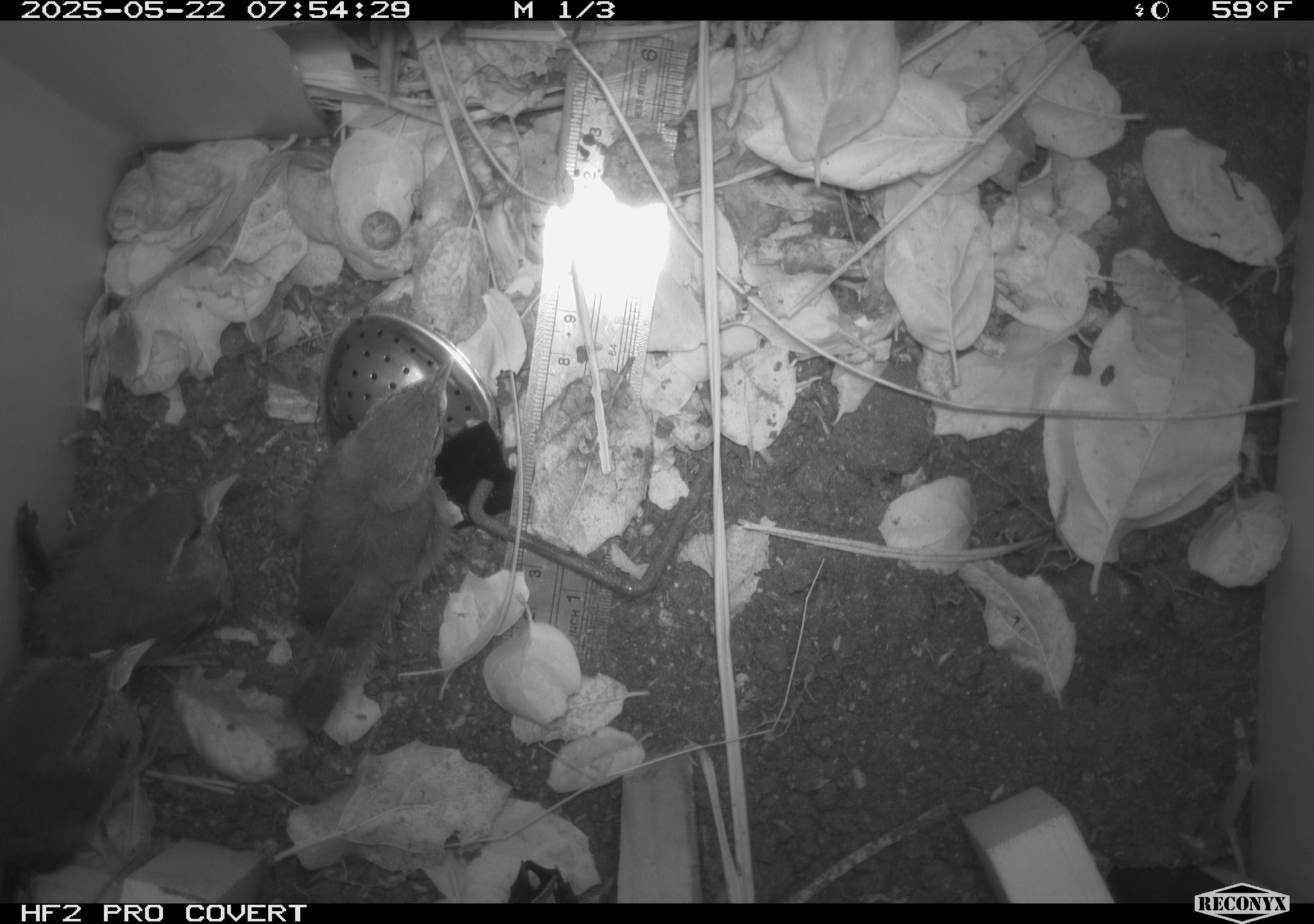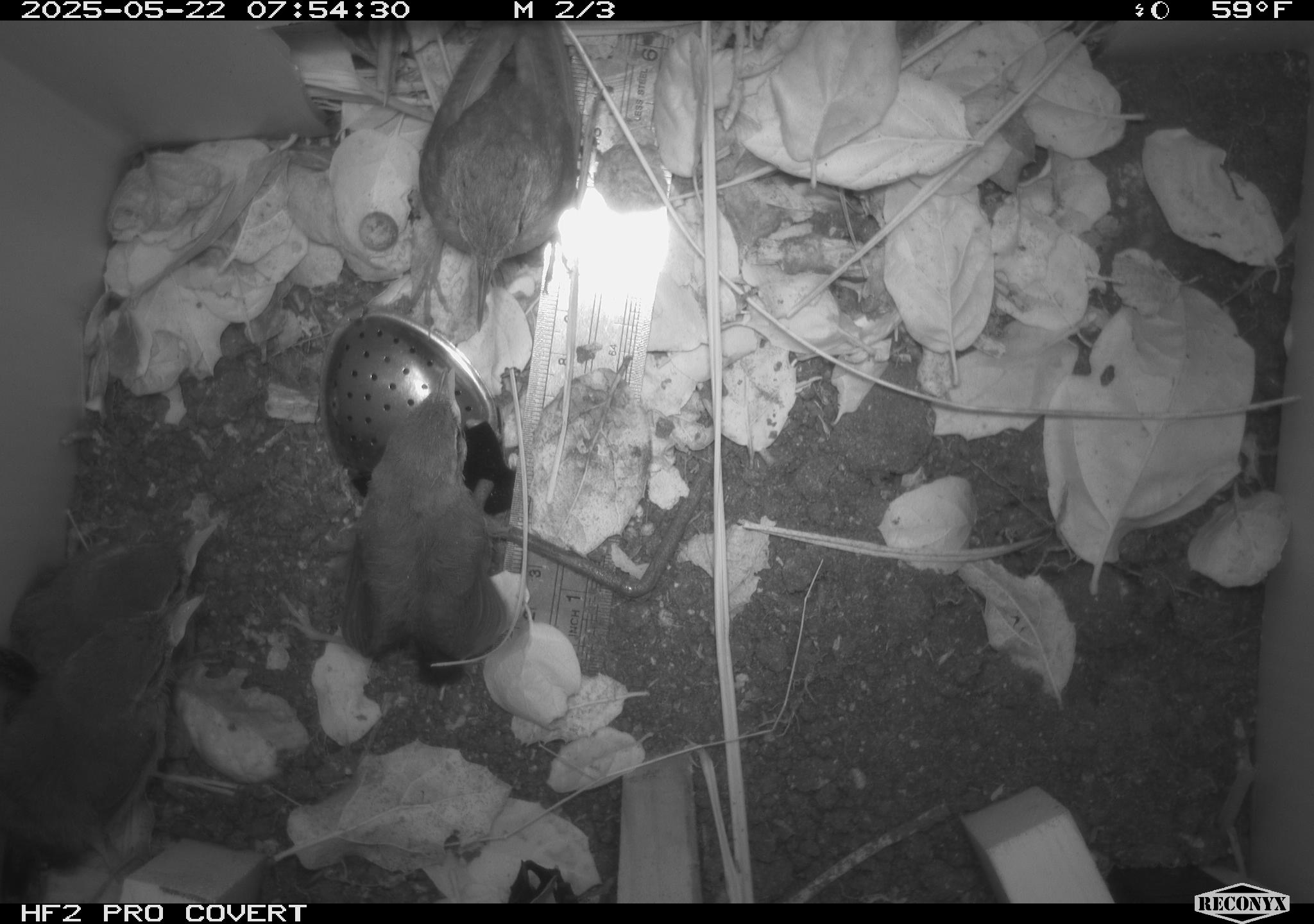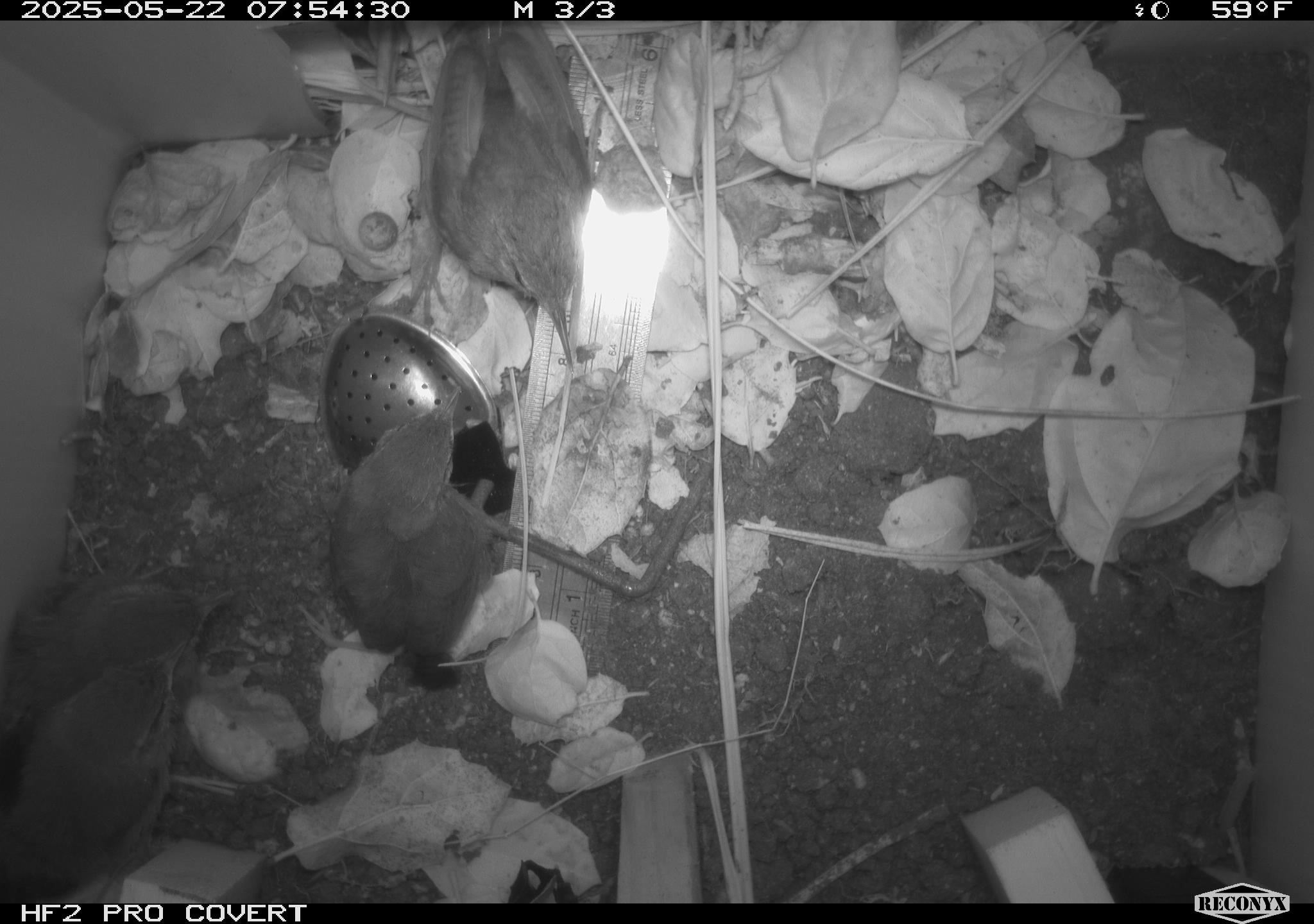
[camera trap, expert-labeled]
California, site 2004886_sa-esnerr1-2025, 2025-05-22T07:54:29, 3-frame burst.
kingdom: Animalia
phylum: Chordata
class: Aves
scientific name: Aves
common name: bird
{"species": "bird (Aves)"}